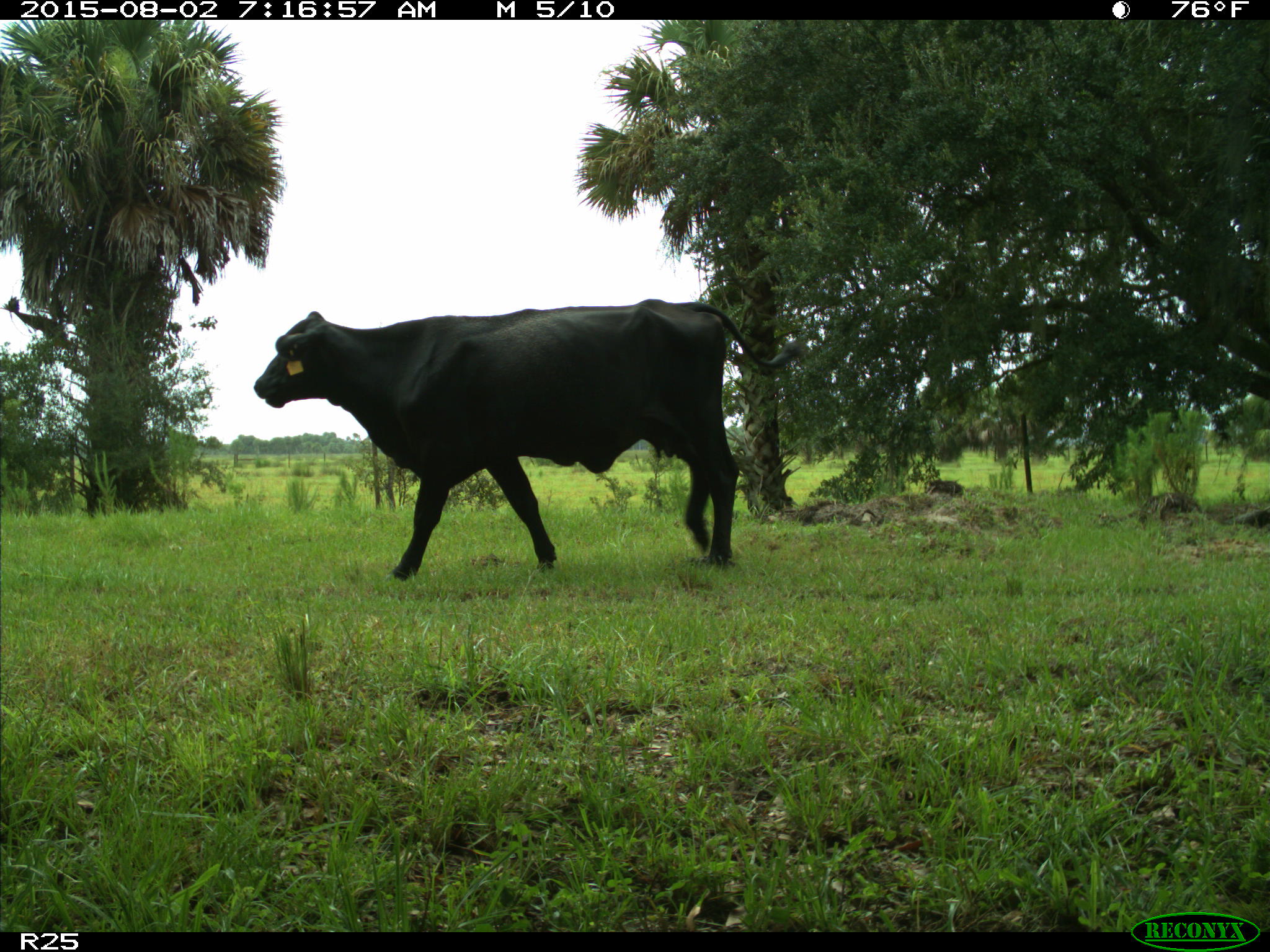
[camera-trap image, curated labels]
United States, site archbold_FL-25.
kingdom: Animalia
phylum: Chordata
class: Mammalia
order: Artiodactyla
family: Bovidae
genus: Bos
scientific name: Bos taurus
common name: domestic cow